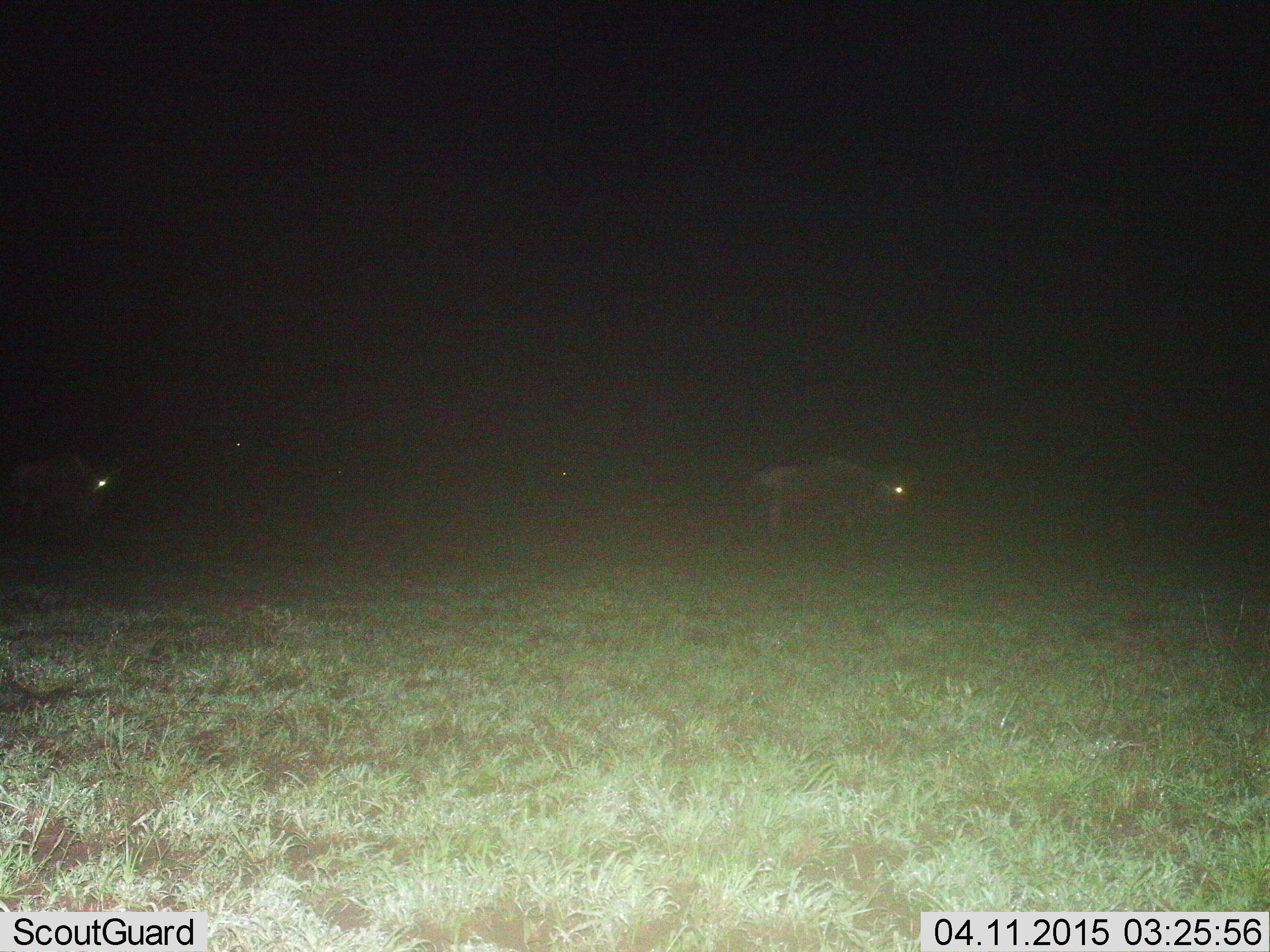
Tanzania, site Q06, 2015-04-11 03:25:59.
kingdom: Animalia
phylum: Chordata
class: Mammalia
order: Artiodactyla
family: Bovidae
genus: Connochaetes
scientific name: Connochaetes taurinus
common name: blue wildebeest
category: wildebeest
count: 2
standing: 20%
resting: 0%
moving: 80%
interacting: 0%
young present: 0%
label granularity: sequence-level